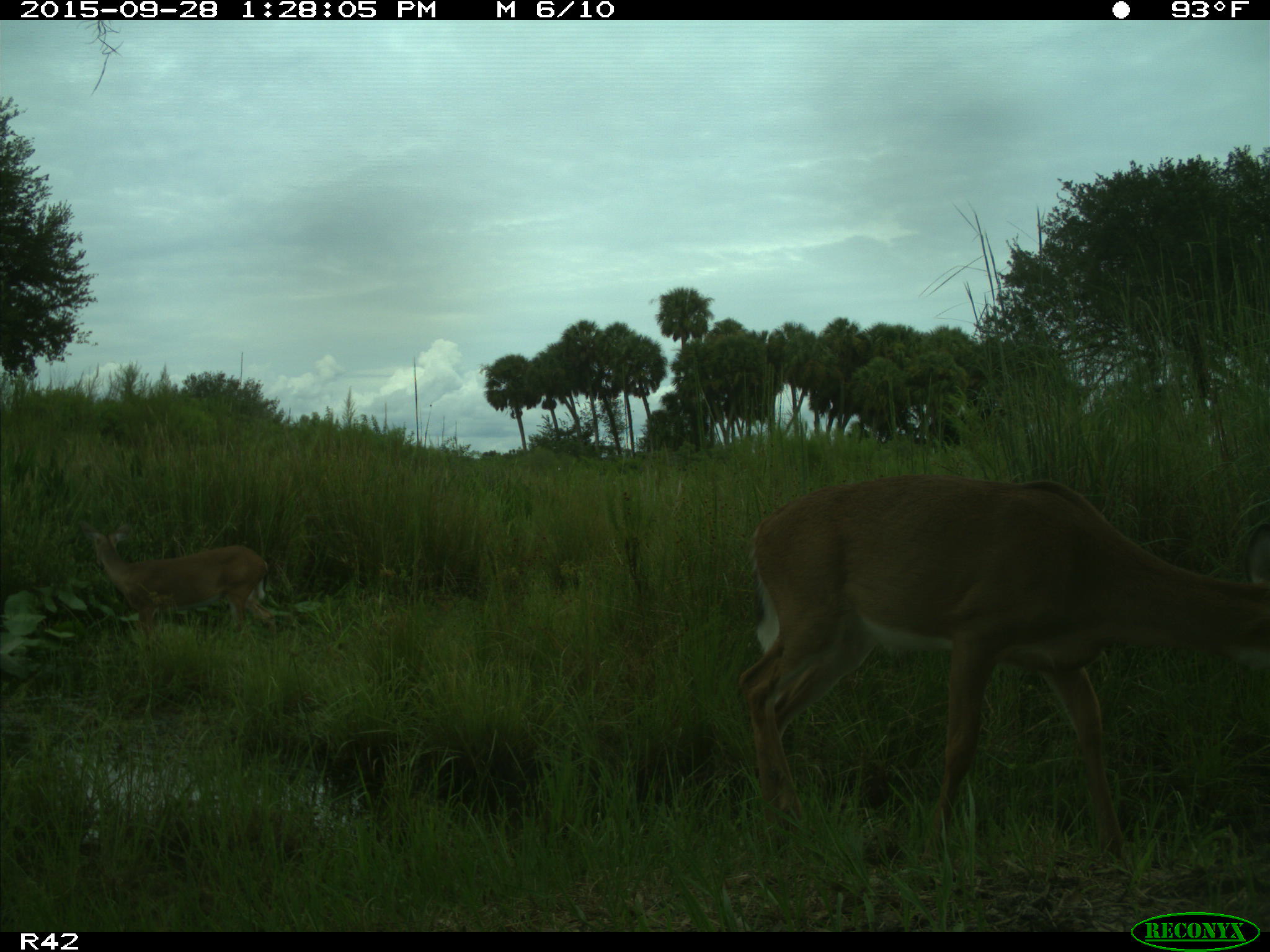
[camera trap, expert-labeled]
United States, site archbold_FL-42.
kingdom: Animalia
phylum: Chordata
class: Mammalia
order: Artiodactyla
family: Cervidae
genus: Odocoileus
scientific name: Odocoileus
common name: deer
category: unidentified deer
Unidentified deer (deer) (Odocoileus).